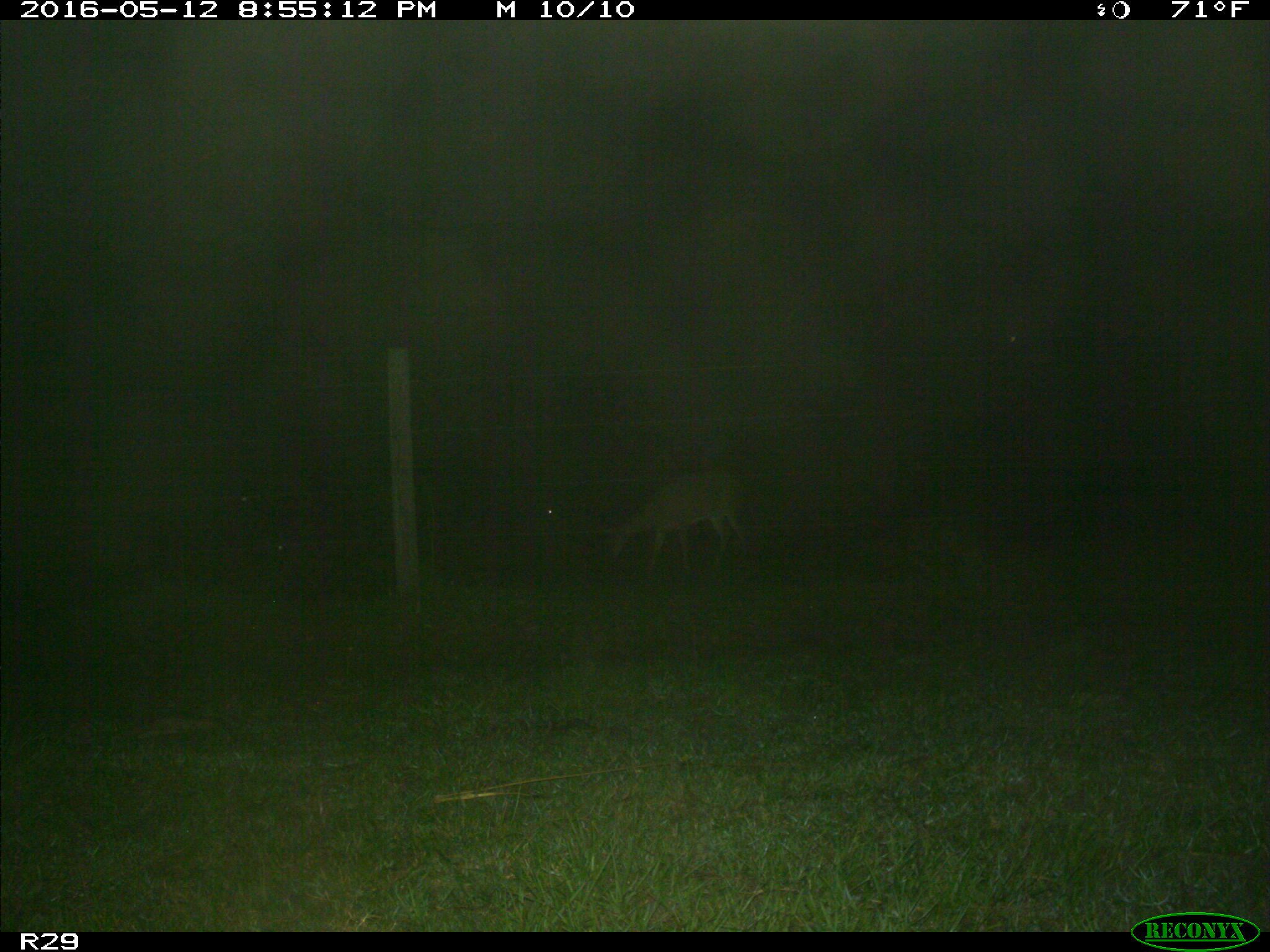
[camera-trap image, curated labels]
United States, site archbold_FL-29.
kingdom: Animalia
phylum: Chordata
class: Mammalia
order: Artiodactyla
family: Cervidae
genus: Odocoileus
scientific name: Odocoileus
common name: deer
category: unidentified deer